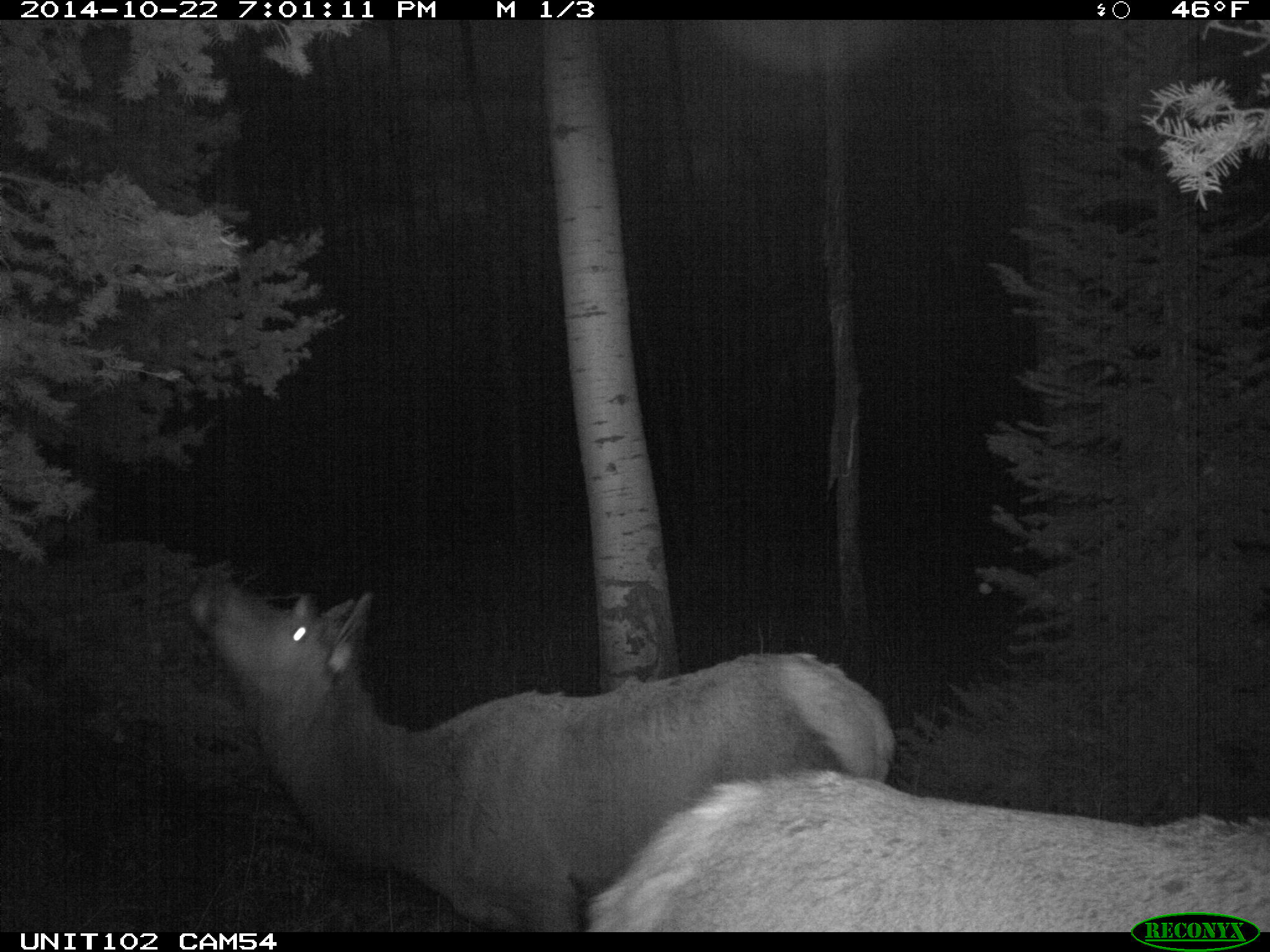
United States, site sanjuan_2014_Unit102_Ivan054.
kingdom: Animalia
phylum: Chordata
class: Mammalia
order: Artiodactyla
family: Cervidae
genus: Cervus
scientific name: Cervus elaphus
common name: red deer